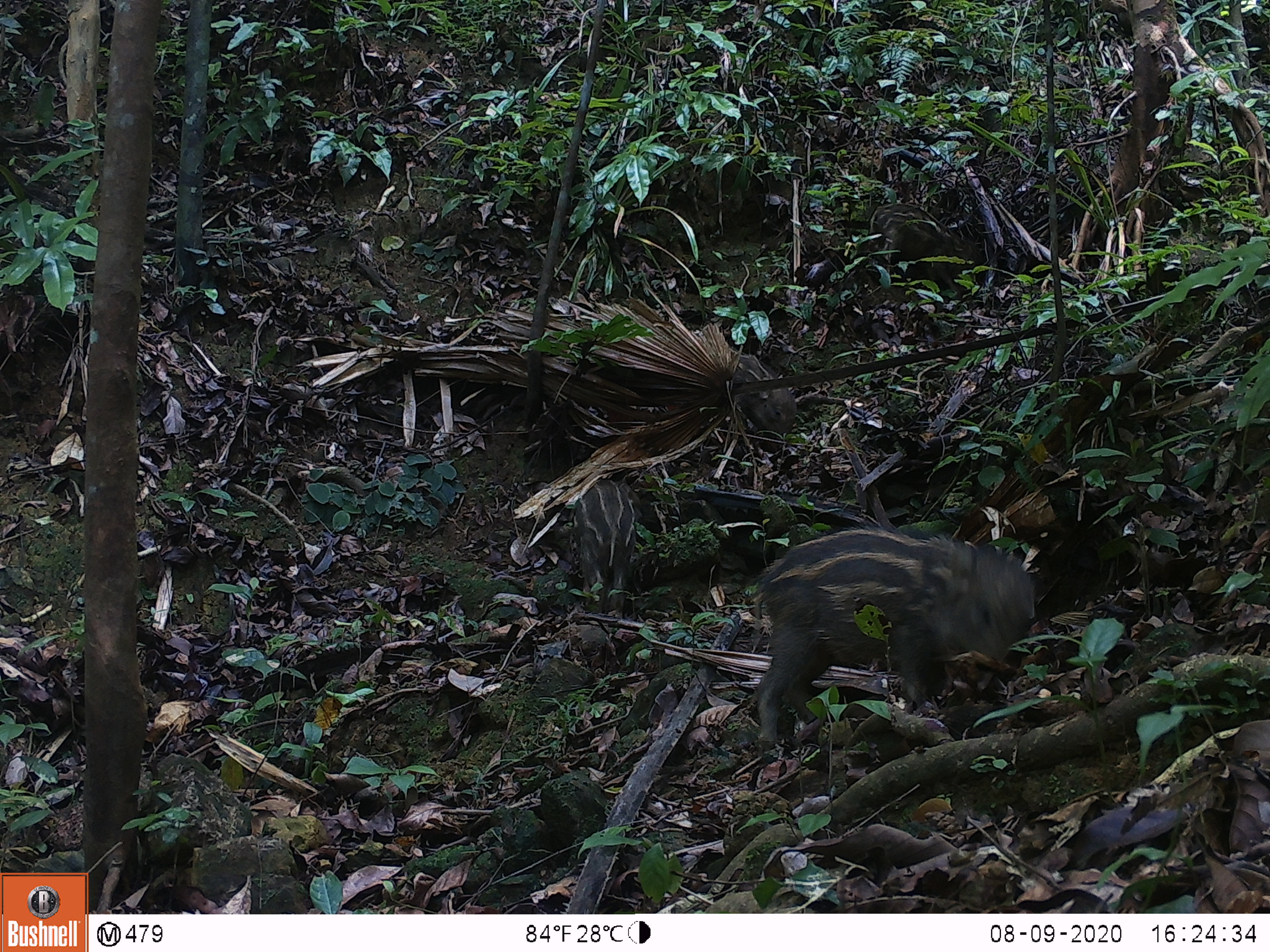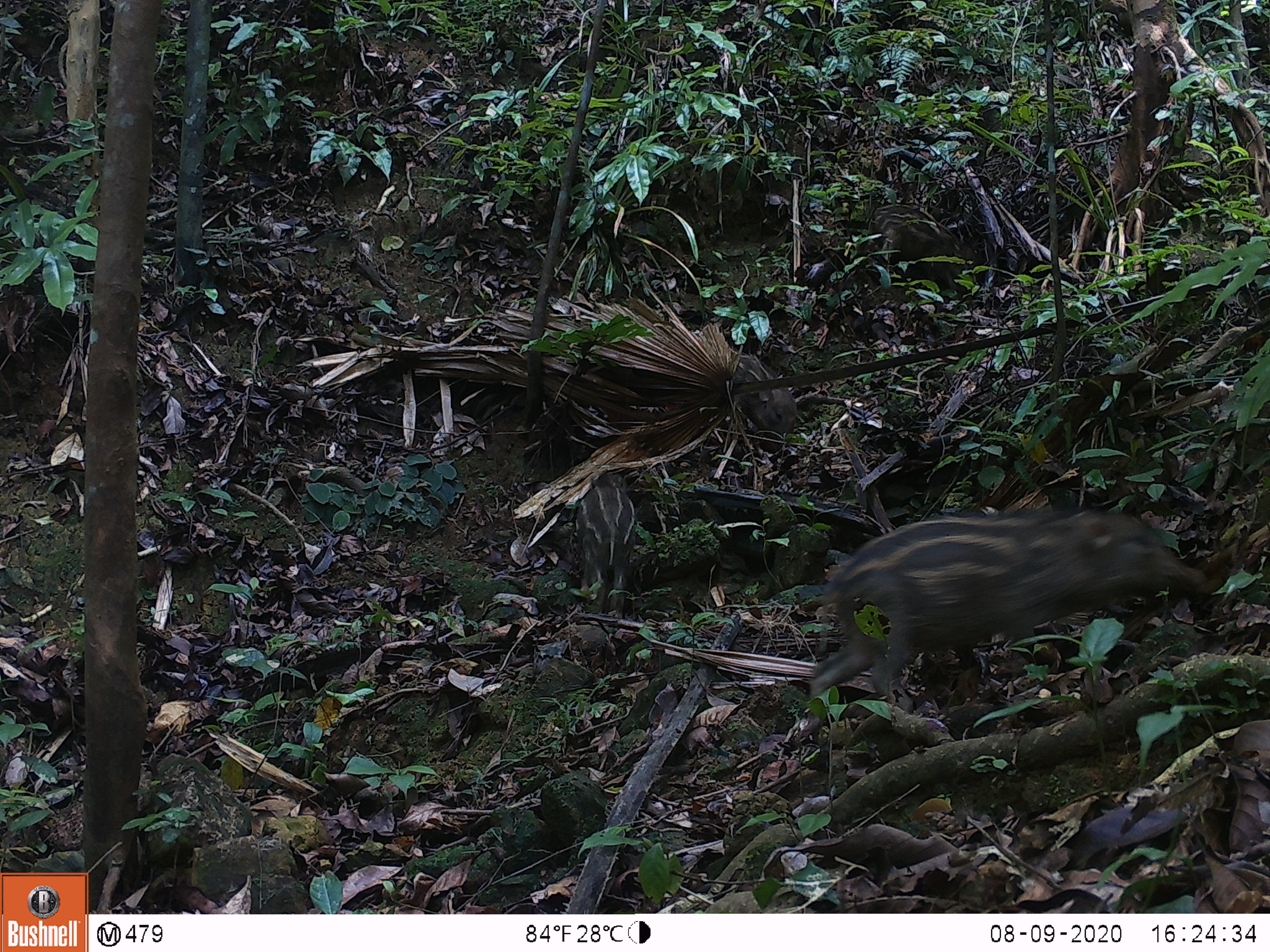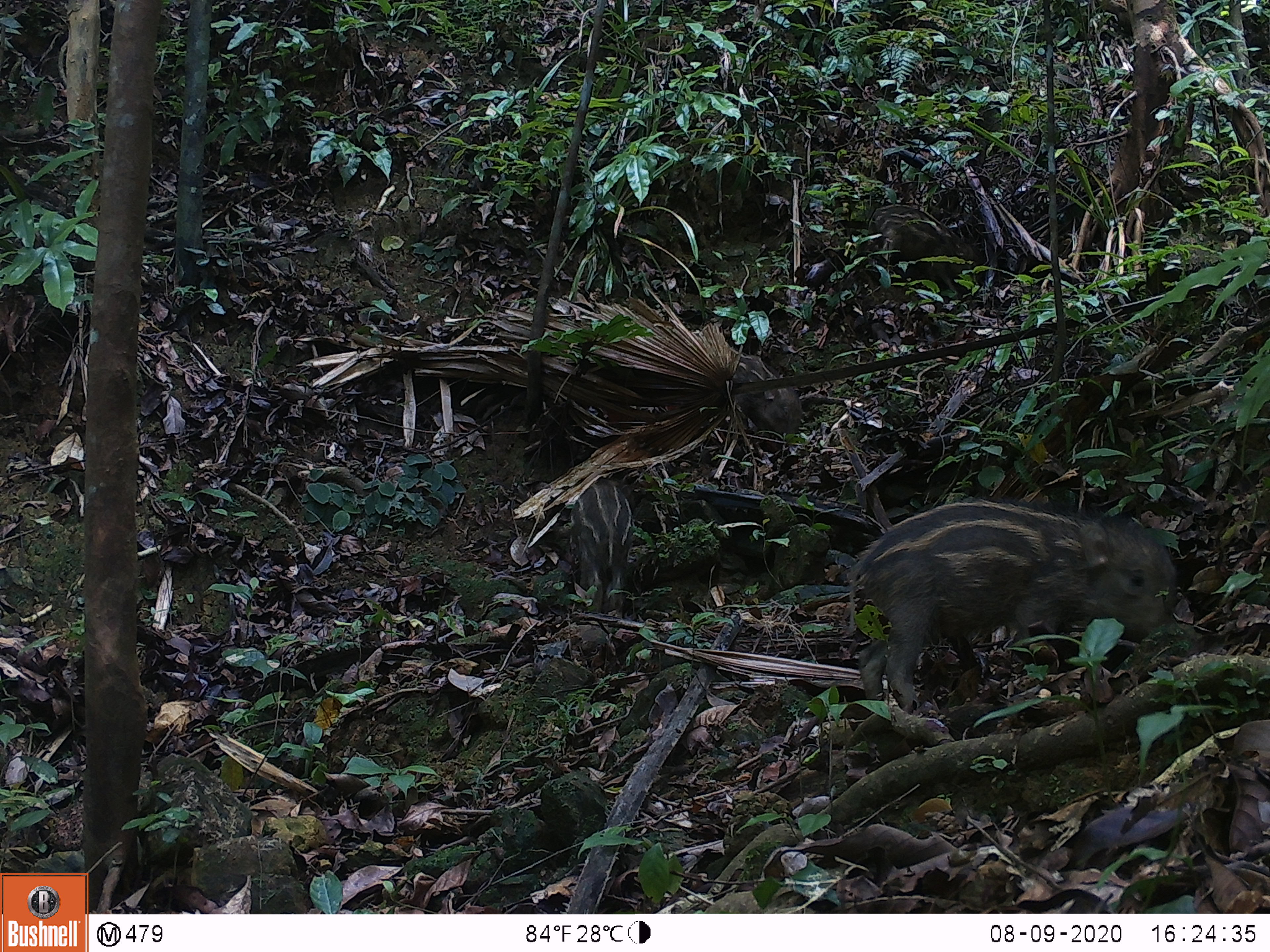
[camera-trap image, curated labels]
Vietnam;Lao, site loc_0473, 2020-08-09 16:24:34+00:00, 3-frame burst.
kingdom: Animalia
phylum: Chordata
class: Mammalia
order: Artiodactyla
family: Suidae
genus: Sus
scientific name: Sus scrofa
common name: eurasian wild pig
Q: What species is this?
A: Eurasian wild pig (Sus scrofa).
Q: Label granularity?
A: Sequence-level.